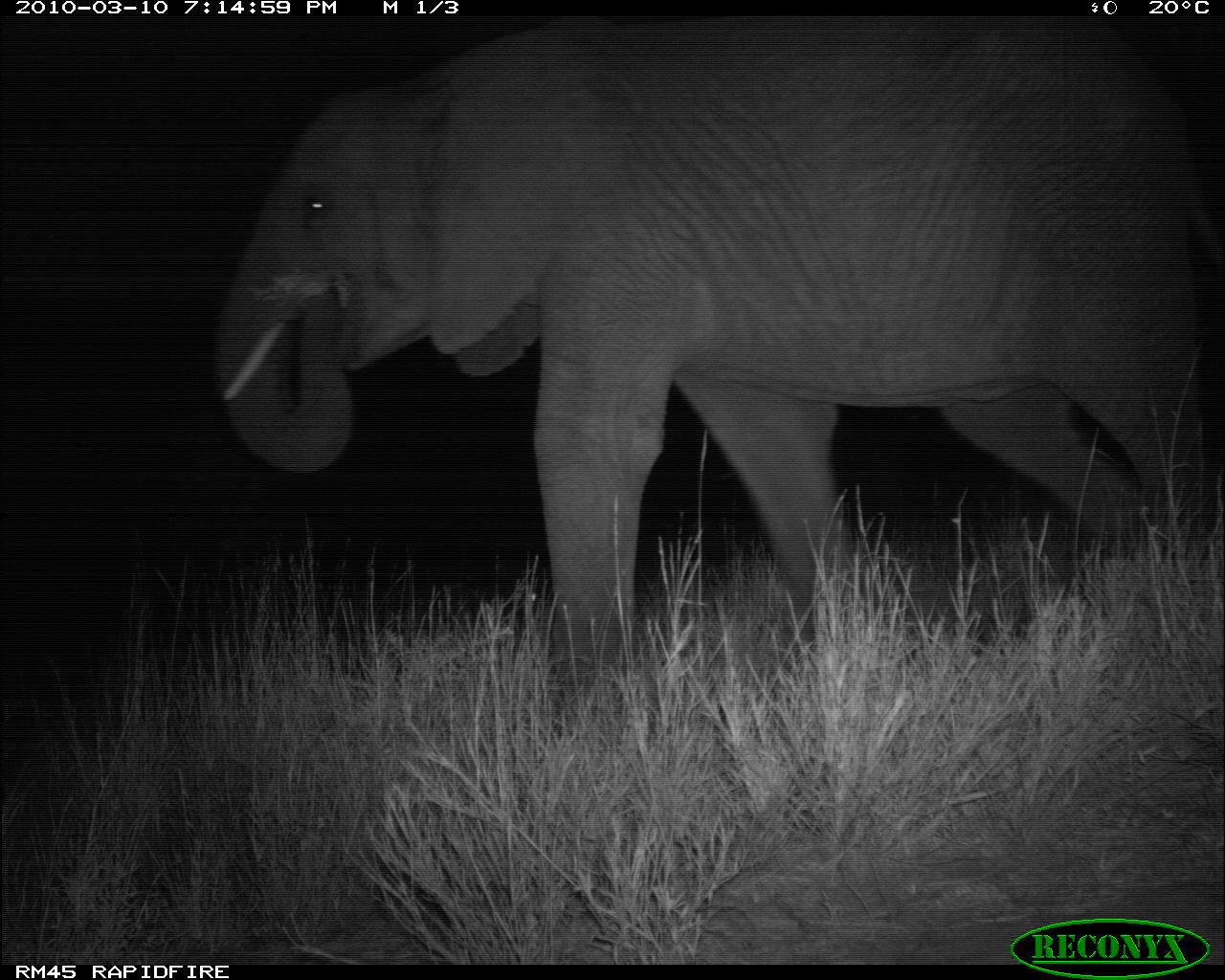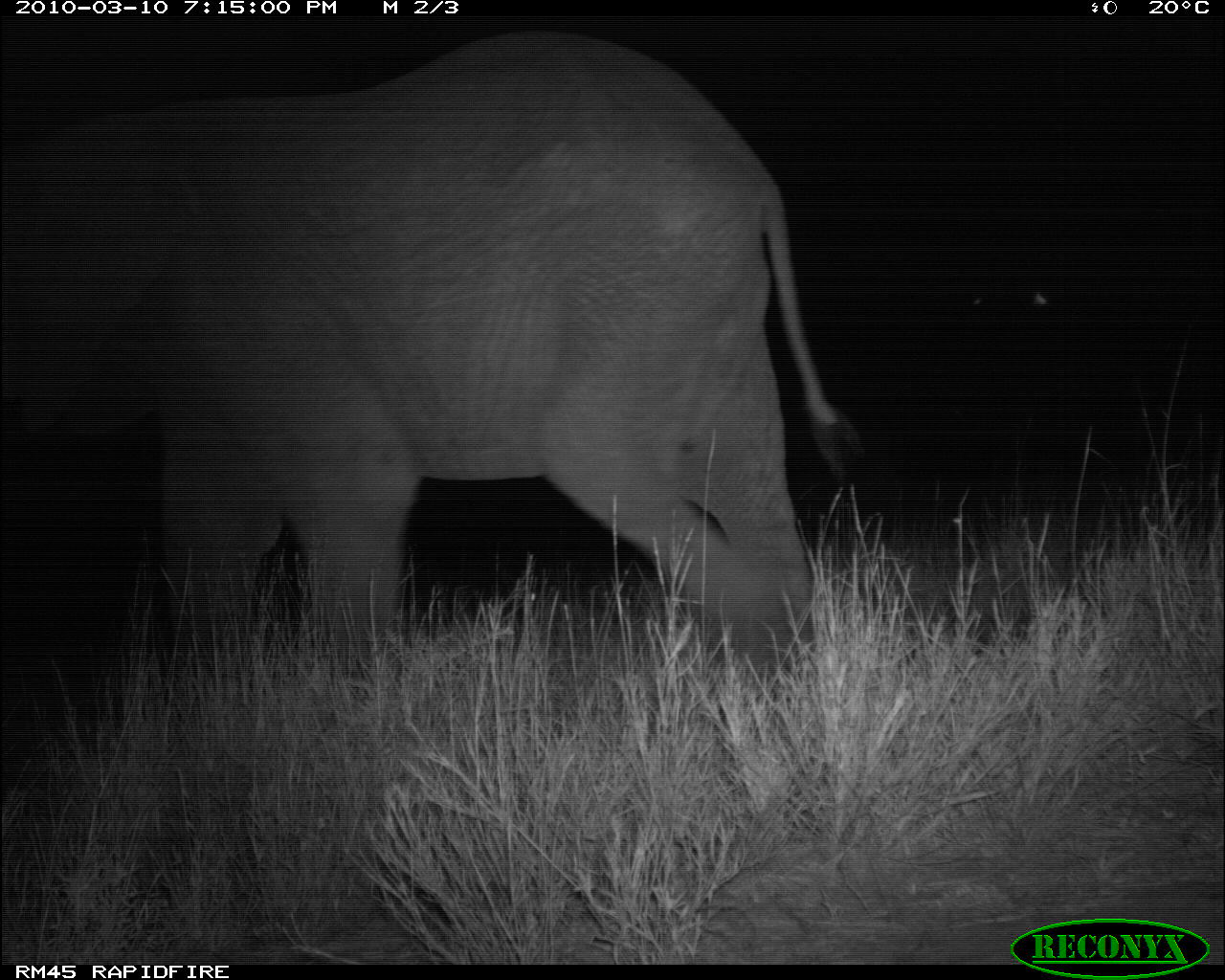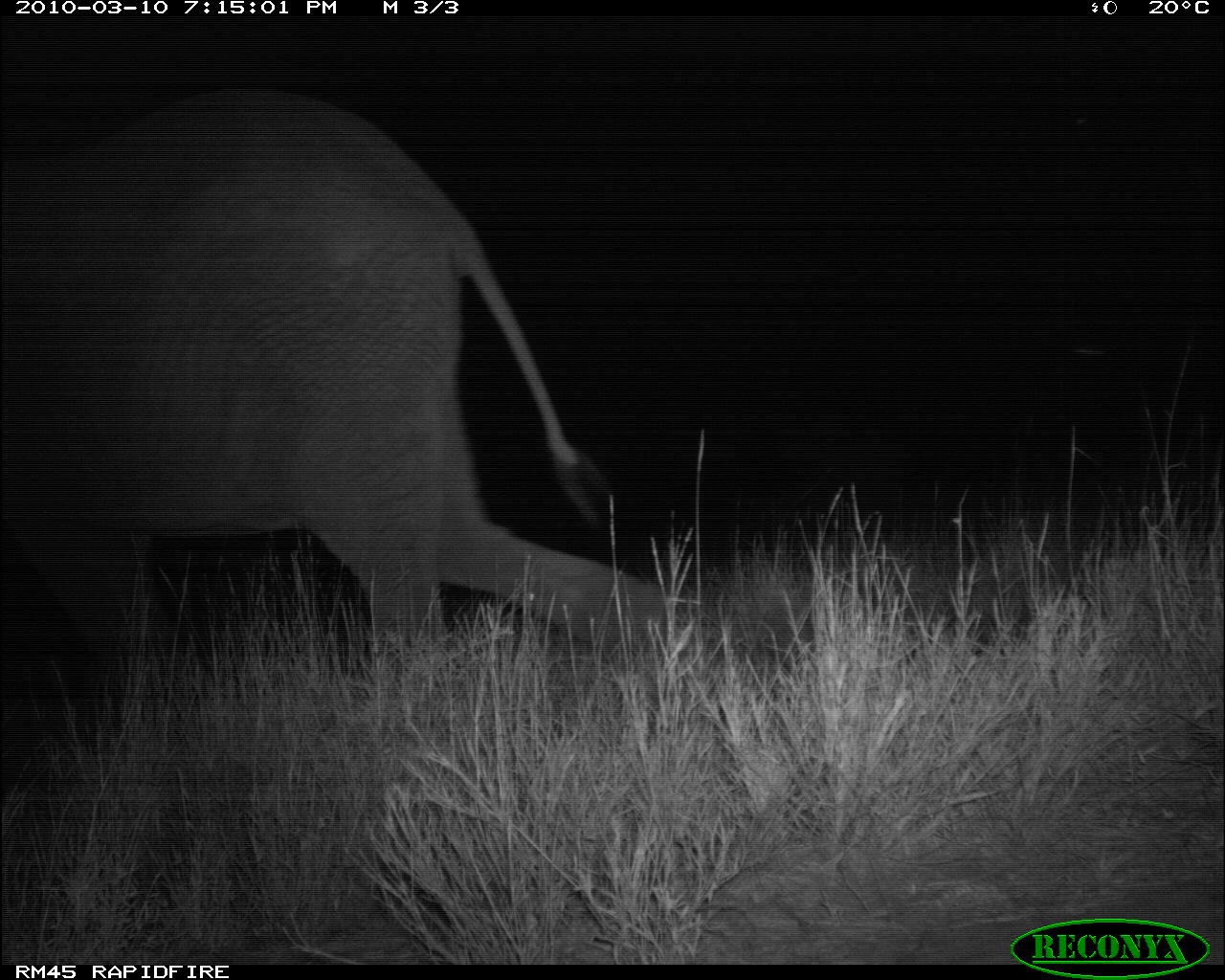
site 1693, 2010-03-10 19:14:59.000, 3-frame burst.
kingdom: Animalia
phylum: Chordata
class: Mammalia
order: Proboscidea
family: Elephantidae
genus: Loxodonta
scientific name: Loxodonta africana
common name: african bush elephant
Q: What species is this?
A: Loxodonta africana (african bush elephant).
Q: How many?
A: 1.